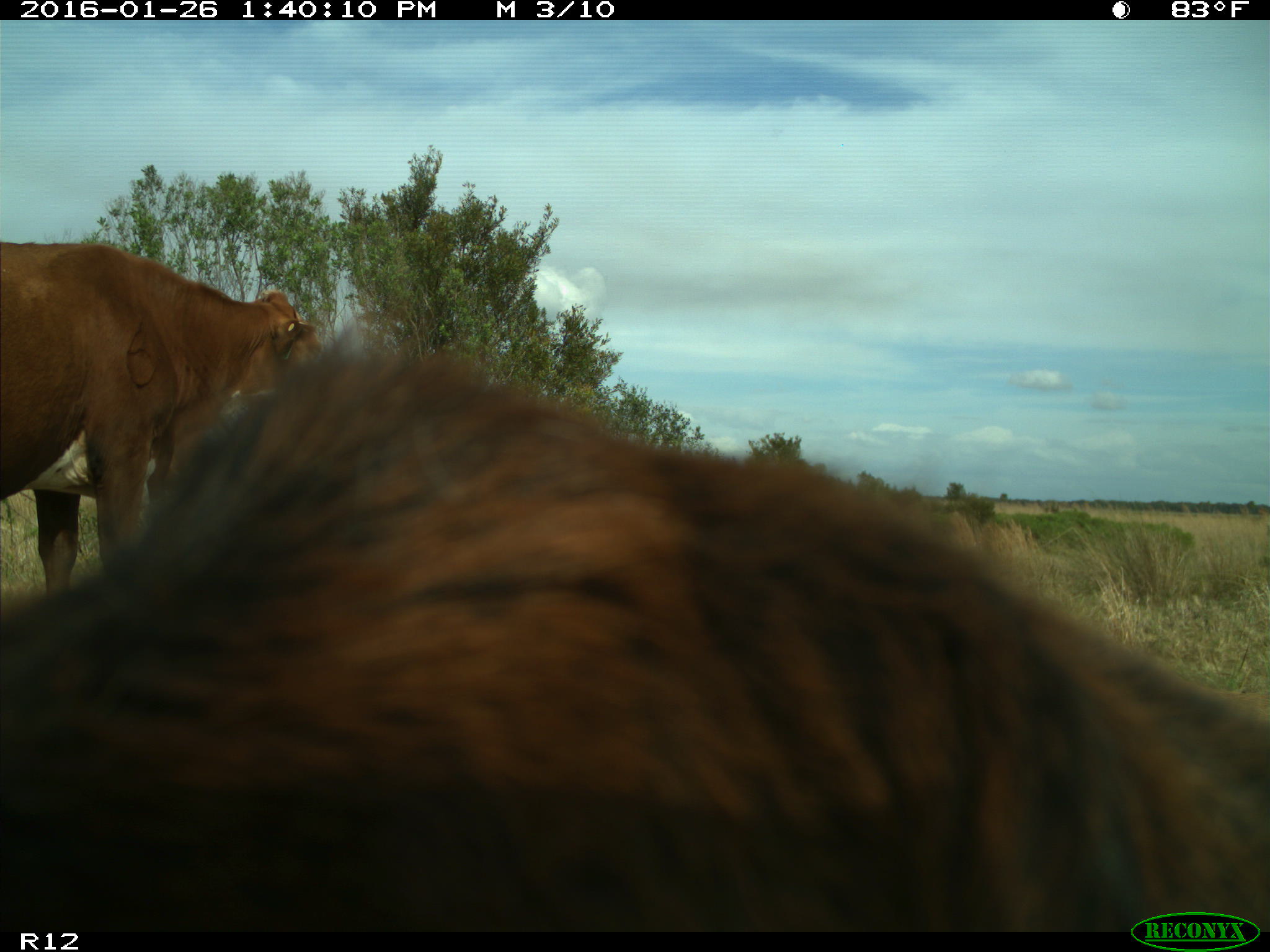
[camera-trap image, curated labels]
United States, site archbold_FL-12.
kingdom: Animalia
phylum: Chordata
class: Mammalia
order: Artiodactyla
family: Bovidae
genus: Bos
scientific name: Bos taurus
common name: domestic cow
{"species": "Bos taurus (domestic cow)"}